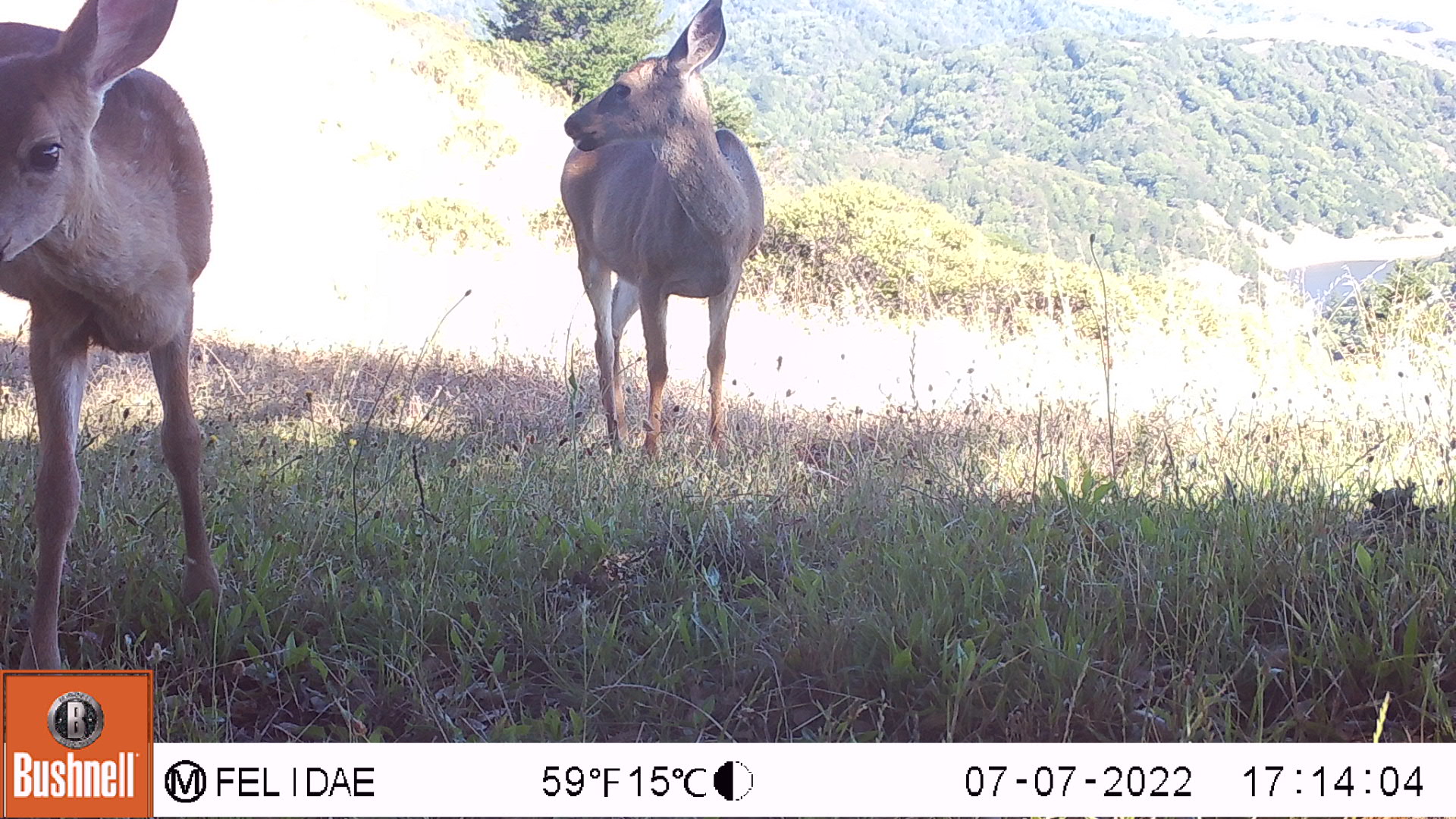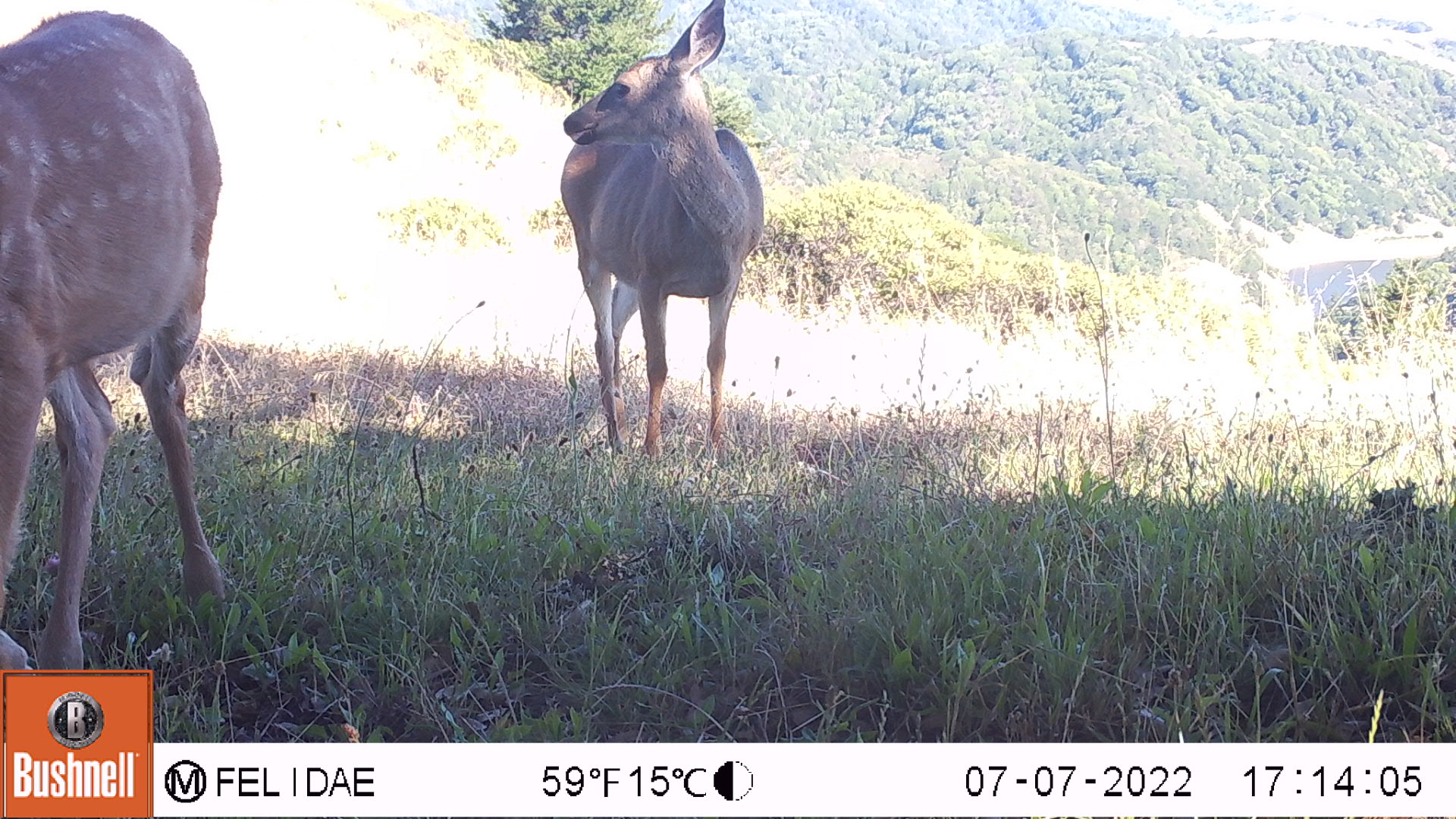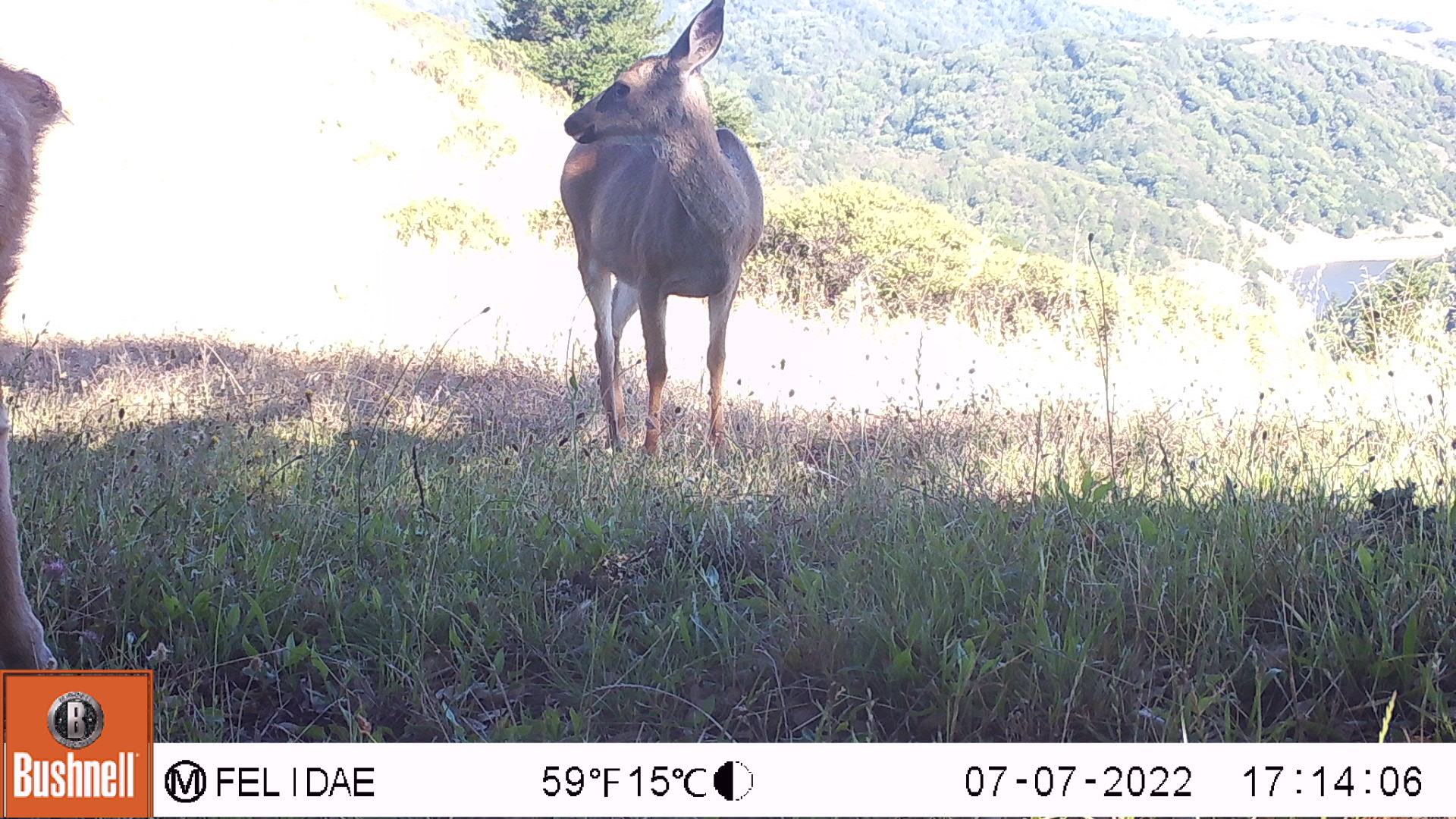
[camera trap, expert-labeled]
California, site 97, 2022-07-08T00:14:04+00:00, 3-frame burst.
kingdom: Animalia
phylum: Chordata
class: Mammalia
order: Artiodactyla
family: Cervidae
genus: Odocoileus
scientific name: Odocoileus hemionus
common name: mule deer